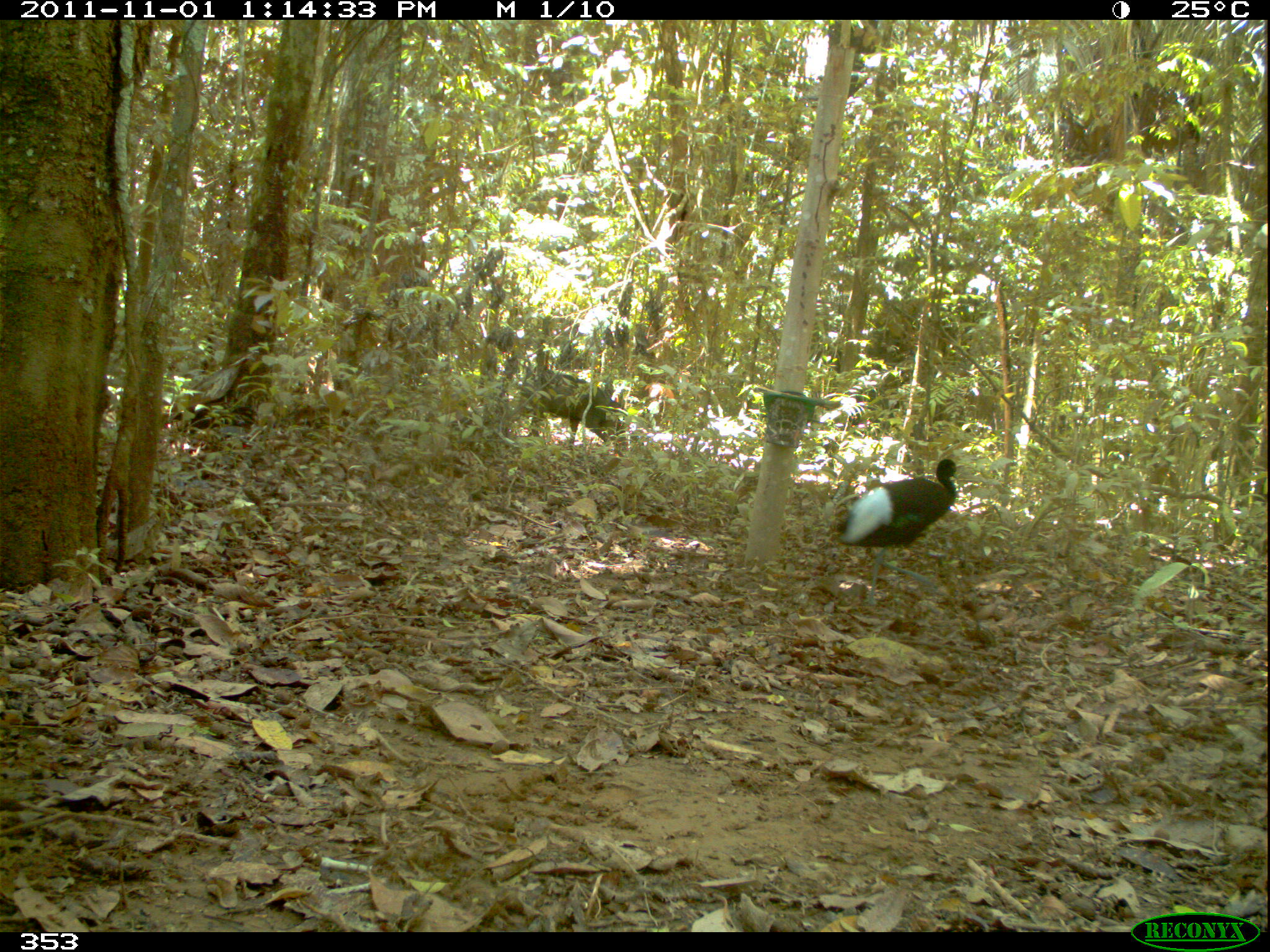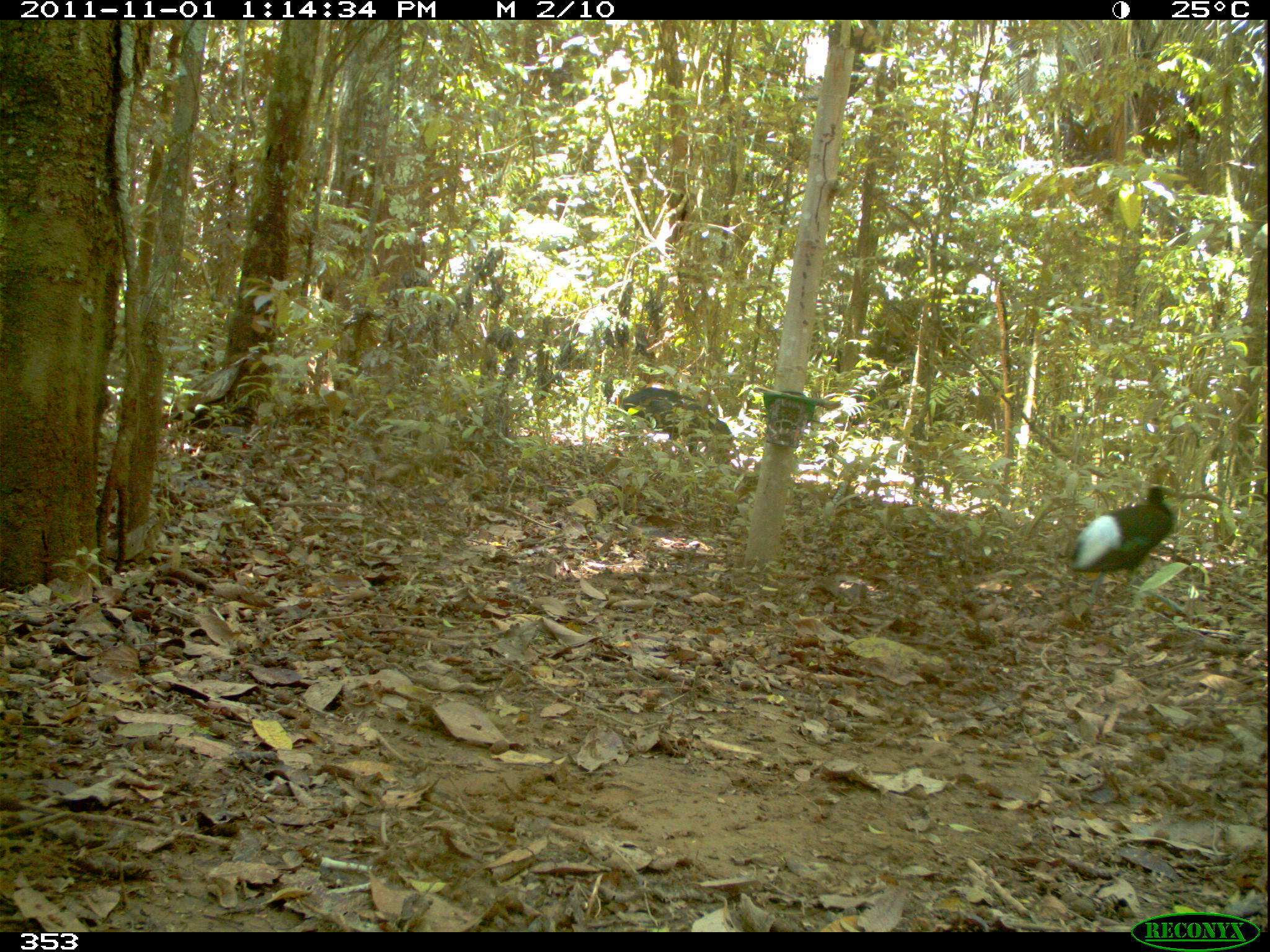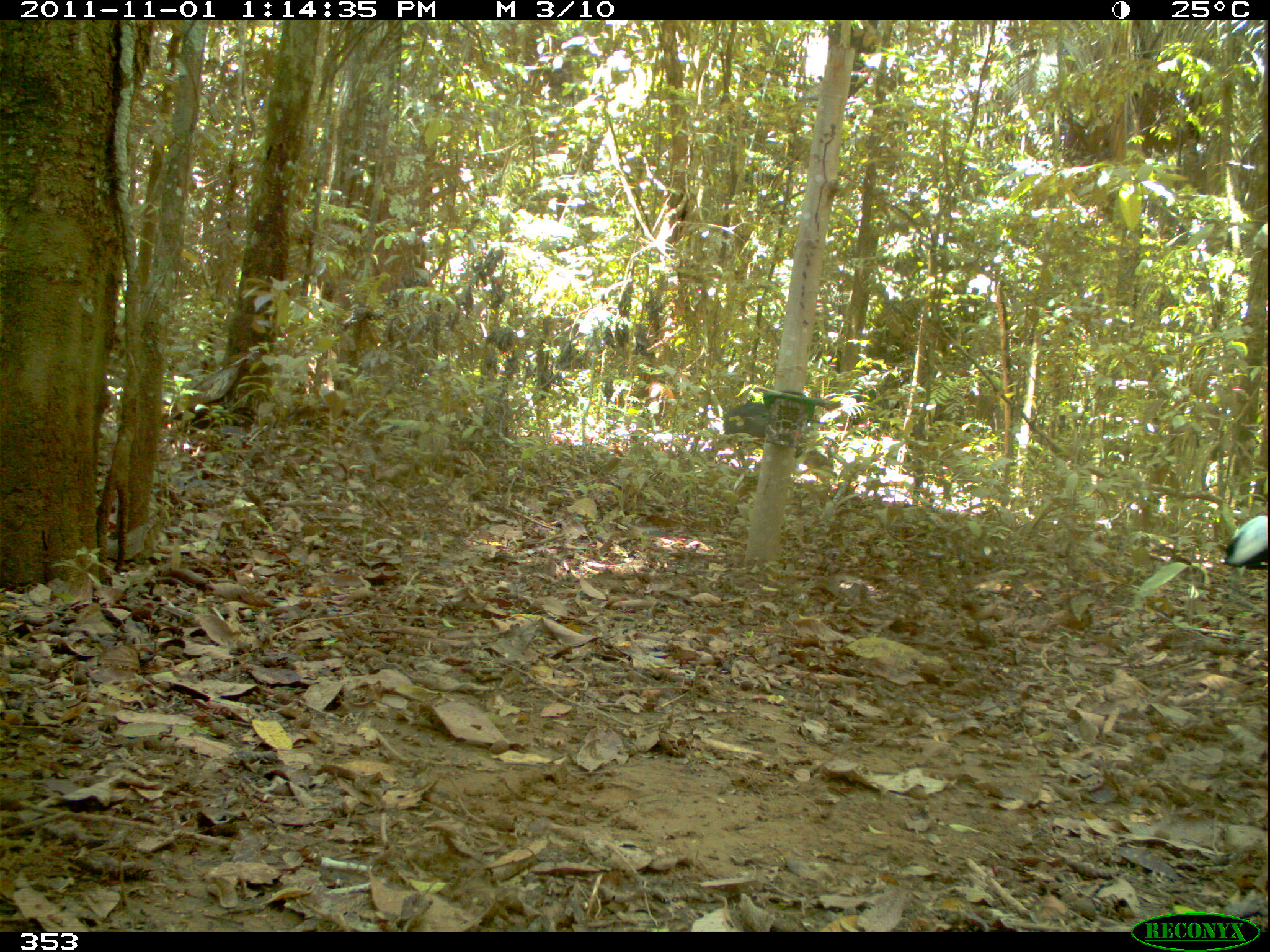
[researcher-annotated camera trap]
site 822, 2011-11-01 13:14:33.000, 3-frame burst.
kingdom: Animalia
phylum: Chordata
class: Aves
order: Gruiformes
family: Psophiidae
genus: Psophia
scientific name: Psophia leucoptera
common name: pale-winged trumpeter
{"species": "Psophia leucoptera (pale-winged trumpeter)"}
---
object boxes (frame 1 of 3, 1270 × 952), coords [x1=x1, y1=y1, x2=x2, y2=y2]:
psophia leucoptera: [x1=835, y1=458, x2=957, y2=605]; [x1=518, y1=369, x2=629, y2=456]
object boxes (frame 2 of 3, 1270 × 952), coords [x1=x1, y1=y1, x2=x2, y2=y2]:
psophia leucoptera: [x1=1063, y1=484, x2=1188, y2=616]; [x1=620, y1=387, x2=736, y2=469]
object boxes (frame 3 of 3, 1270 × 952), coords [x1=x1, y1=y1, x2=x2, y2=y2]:
psophia leucoptera: [x1=721, y1=397, x2=833, y2=470]